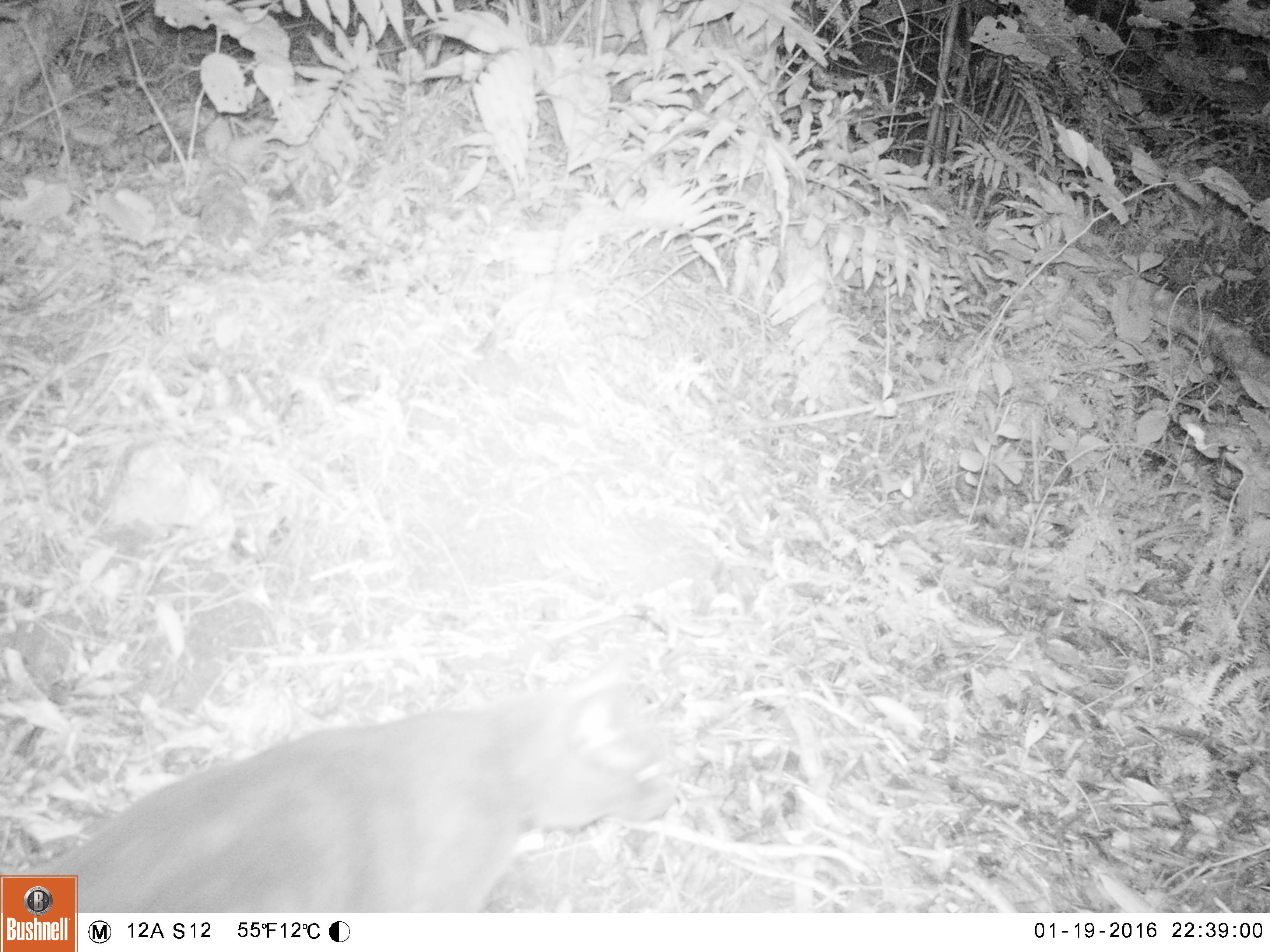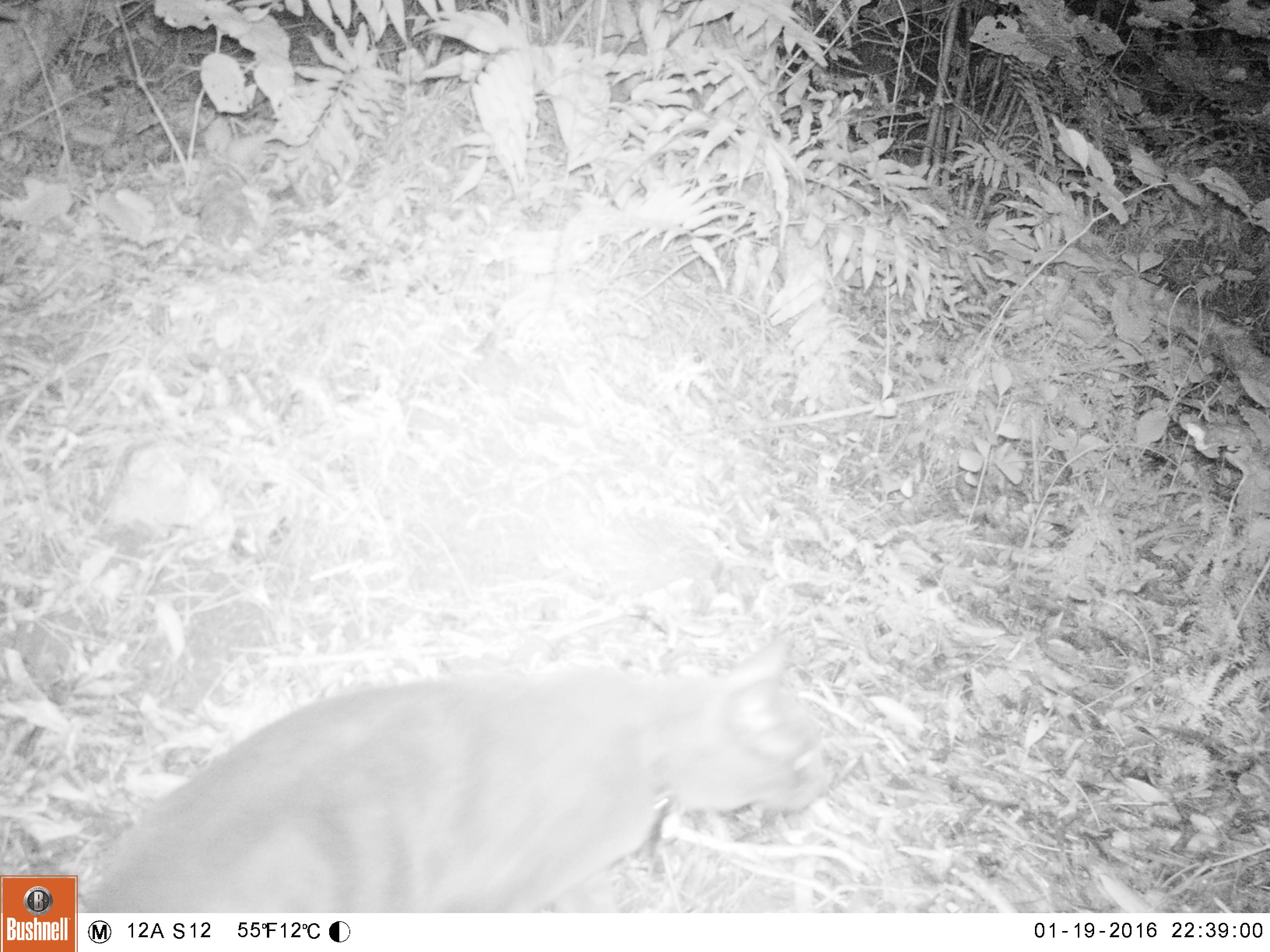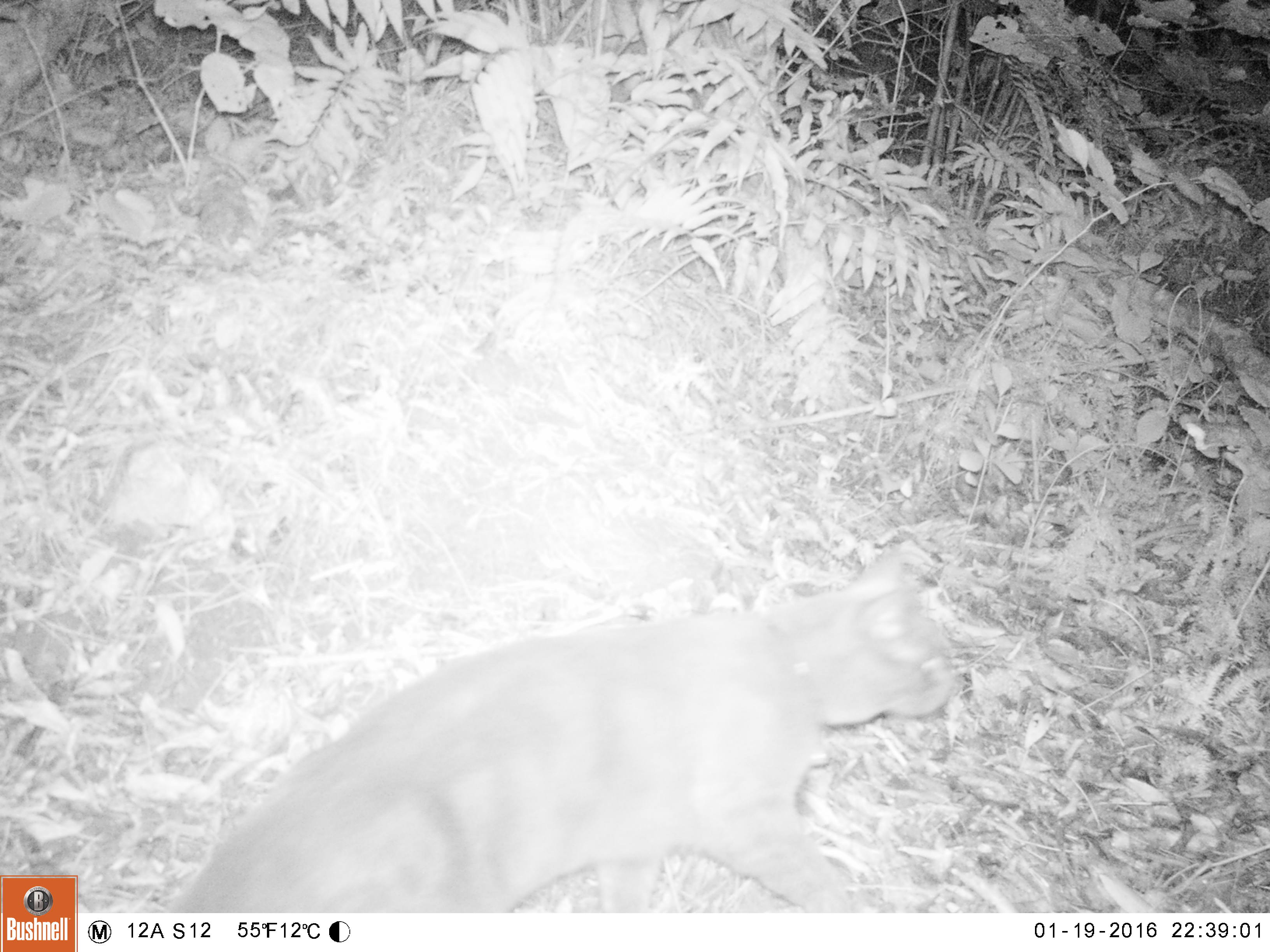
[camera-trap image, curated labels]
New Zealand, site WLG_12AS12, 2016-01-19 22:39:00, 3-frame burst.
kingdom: Animalia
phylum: Chordata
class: Mammalia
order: Carnivora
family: Felidae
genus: Felis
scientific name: Felis catus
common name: domestic cat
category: cat